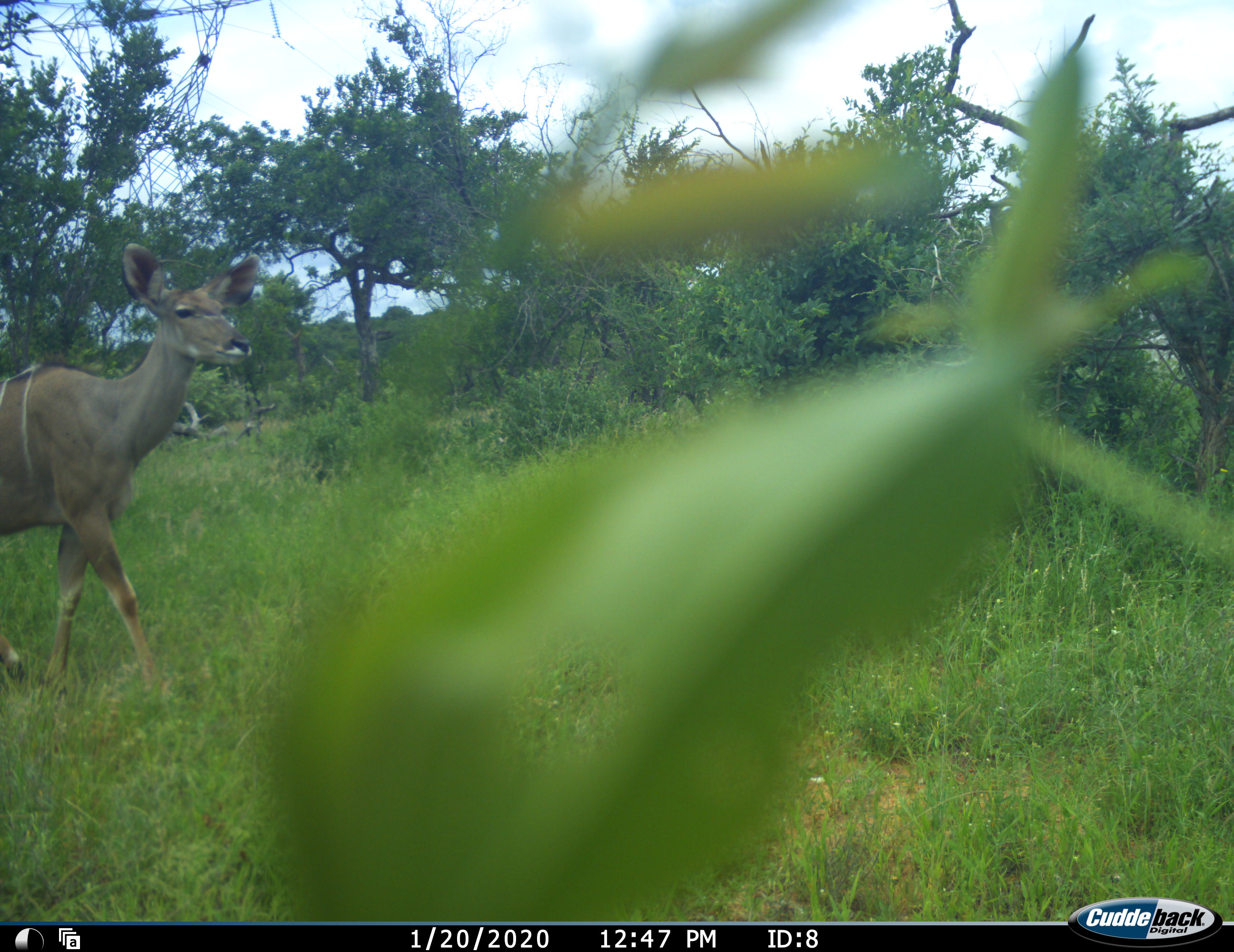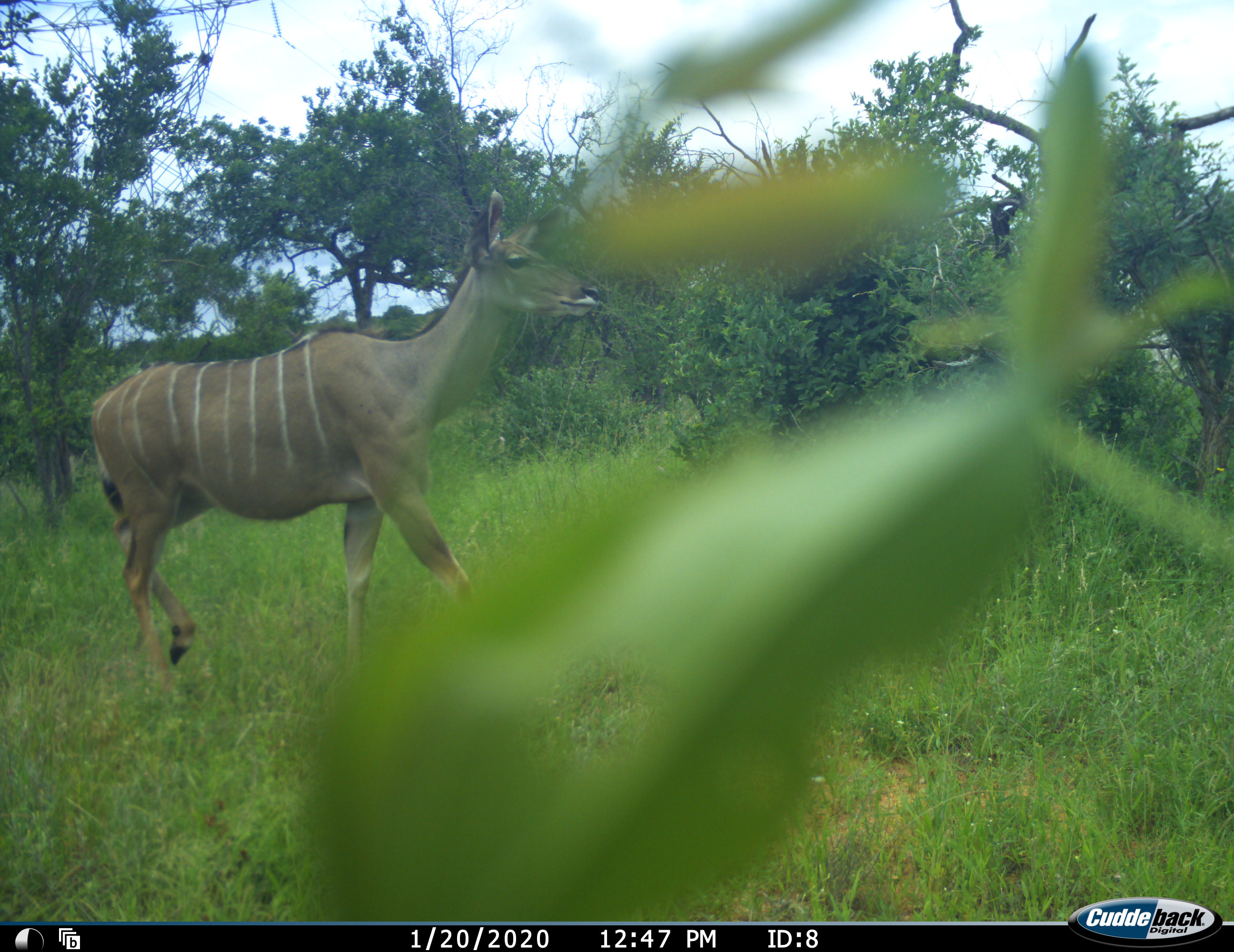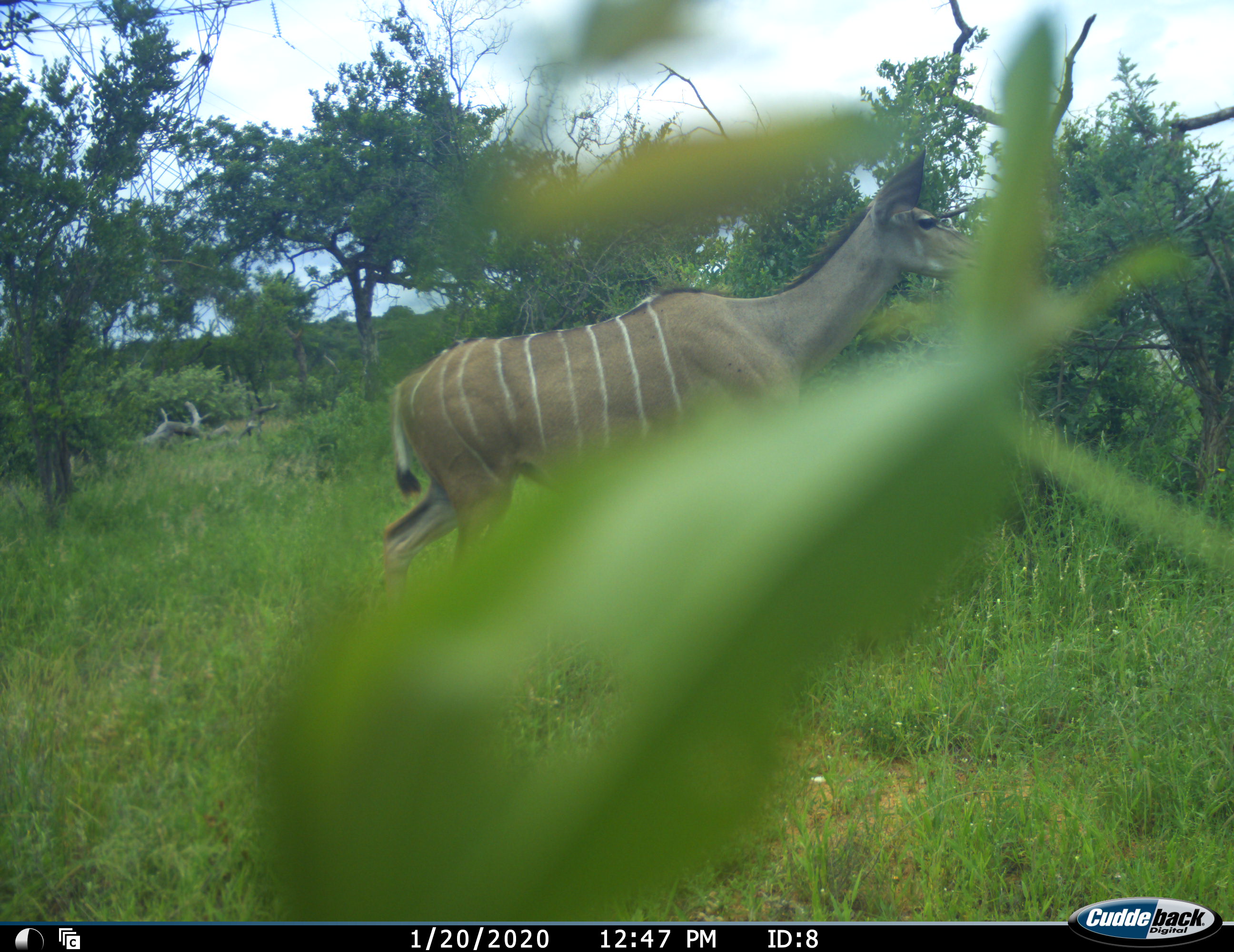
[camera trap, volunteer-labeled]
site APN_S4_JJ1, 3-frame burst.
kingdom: Animalia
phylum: Chordata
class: Mammalia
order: Artiodactyla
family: Bovidae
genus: Tragelaphus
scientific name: Tragelaphus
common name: kudu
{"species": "kudu (Tragelaphus)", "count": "1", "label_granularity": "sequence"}